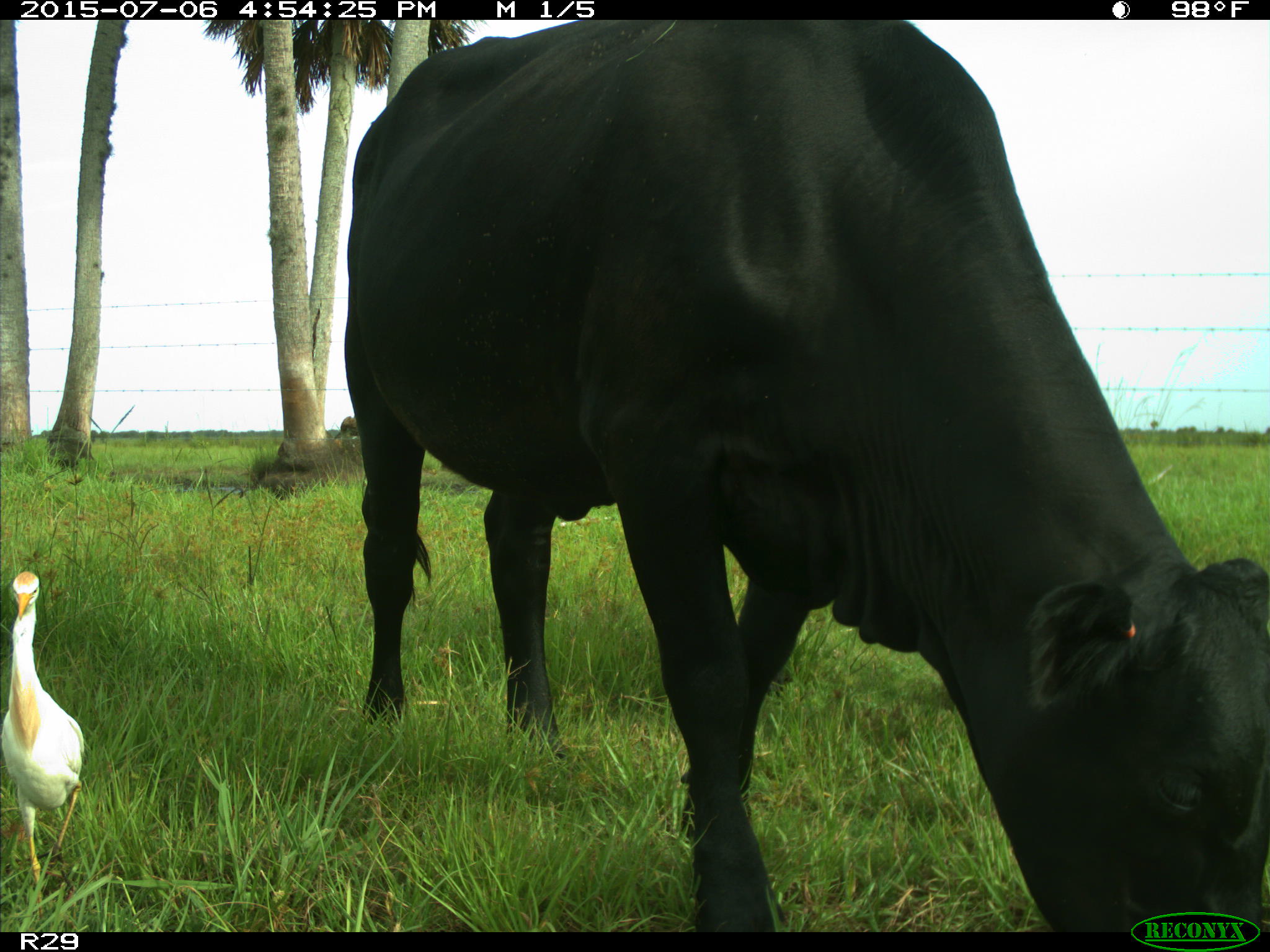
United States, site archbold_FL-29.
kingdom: Animalia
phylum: Chordata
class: Mammalia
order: Artiodactyla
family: Bovidae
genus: Bos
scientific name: Bos taurus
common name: domestic cow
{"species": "Bos taurus (domestic cow)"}